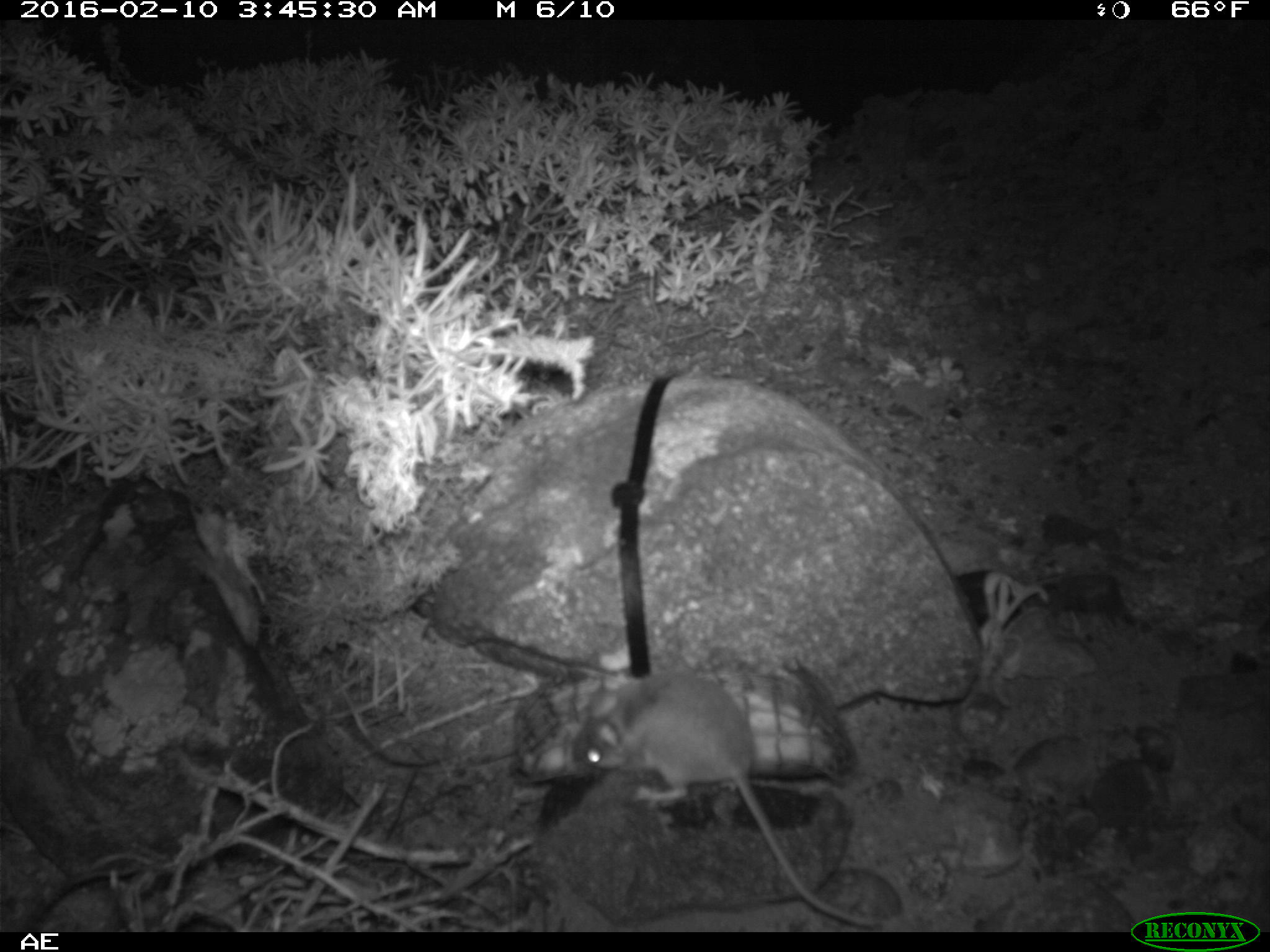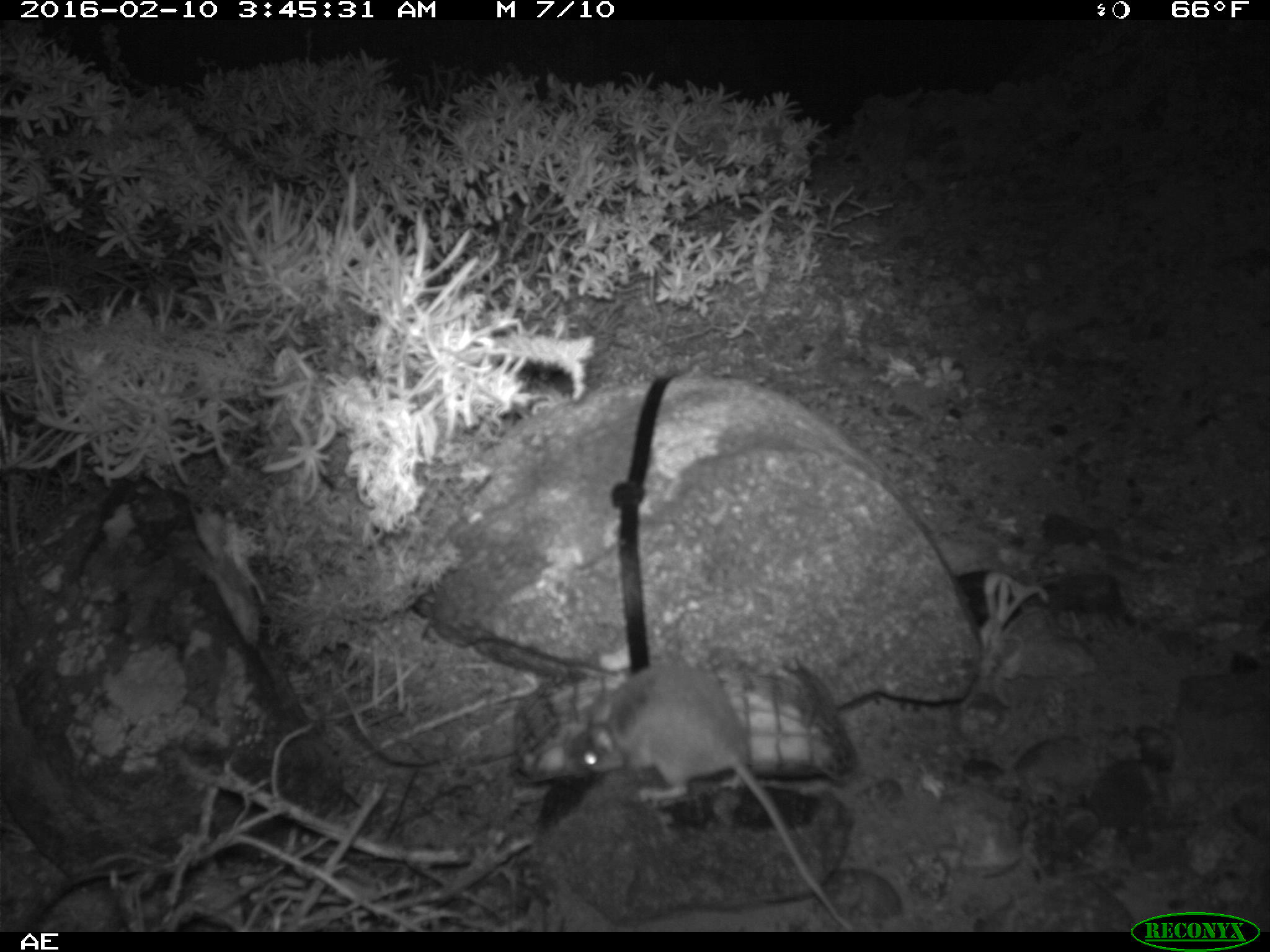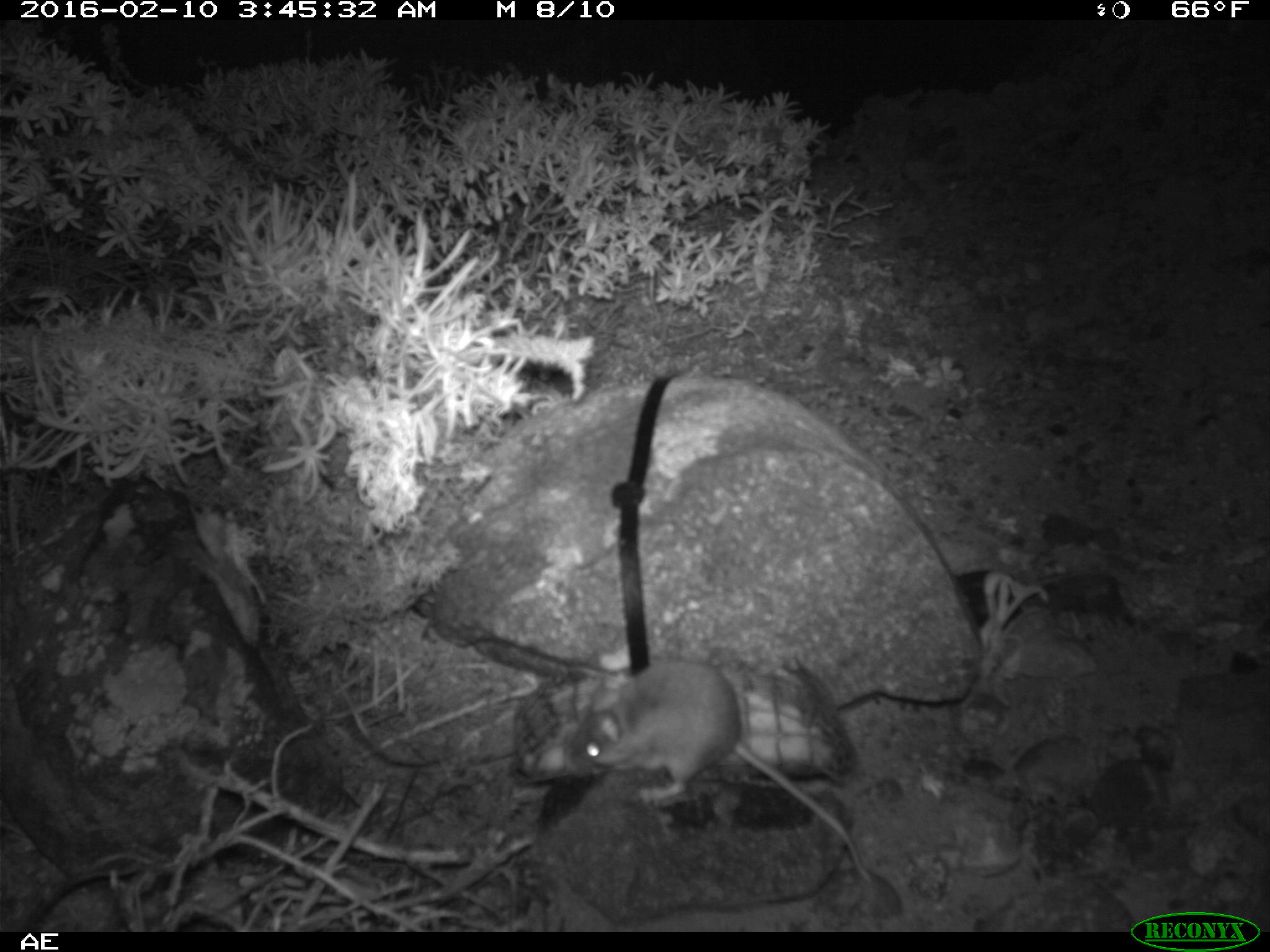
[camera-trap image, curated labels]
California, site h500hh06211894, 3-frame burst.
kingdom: Animalia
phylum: Chordata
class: Mammalia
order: Rodentia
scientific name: Rodentia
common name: rodent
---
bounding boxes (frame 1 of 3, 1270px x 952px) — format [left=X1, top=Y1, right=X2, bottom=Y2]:
rodent: [left=569, top=674, right=889, bottom=929]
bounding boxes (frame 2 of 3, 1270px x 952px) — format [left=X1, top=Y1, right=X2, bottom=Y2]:
rodent: [left=571, top=659, right=853, bottom=931]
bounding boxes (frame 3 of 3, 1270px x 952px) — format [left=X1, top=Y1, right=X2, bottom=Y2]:
rodent: [left=569, top=660, right=870, bottom=881]